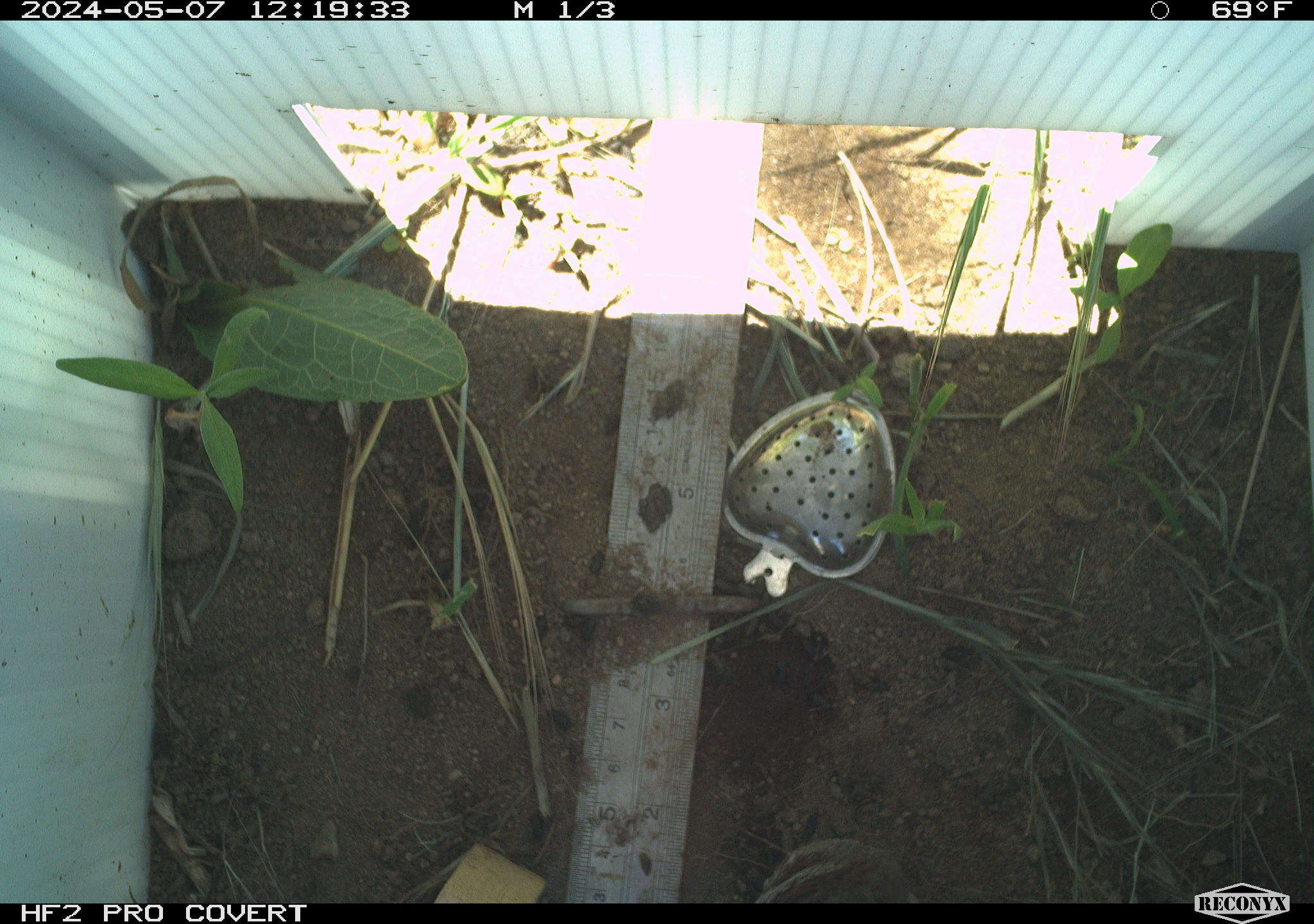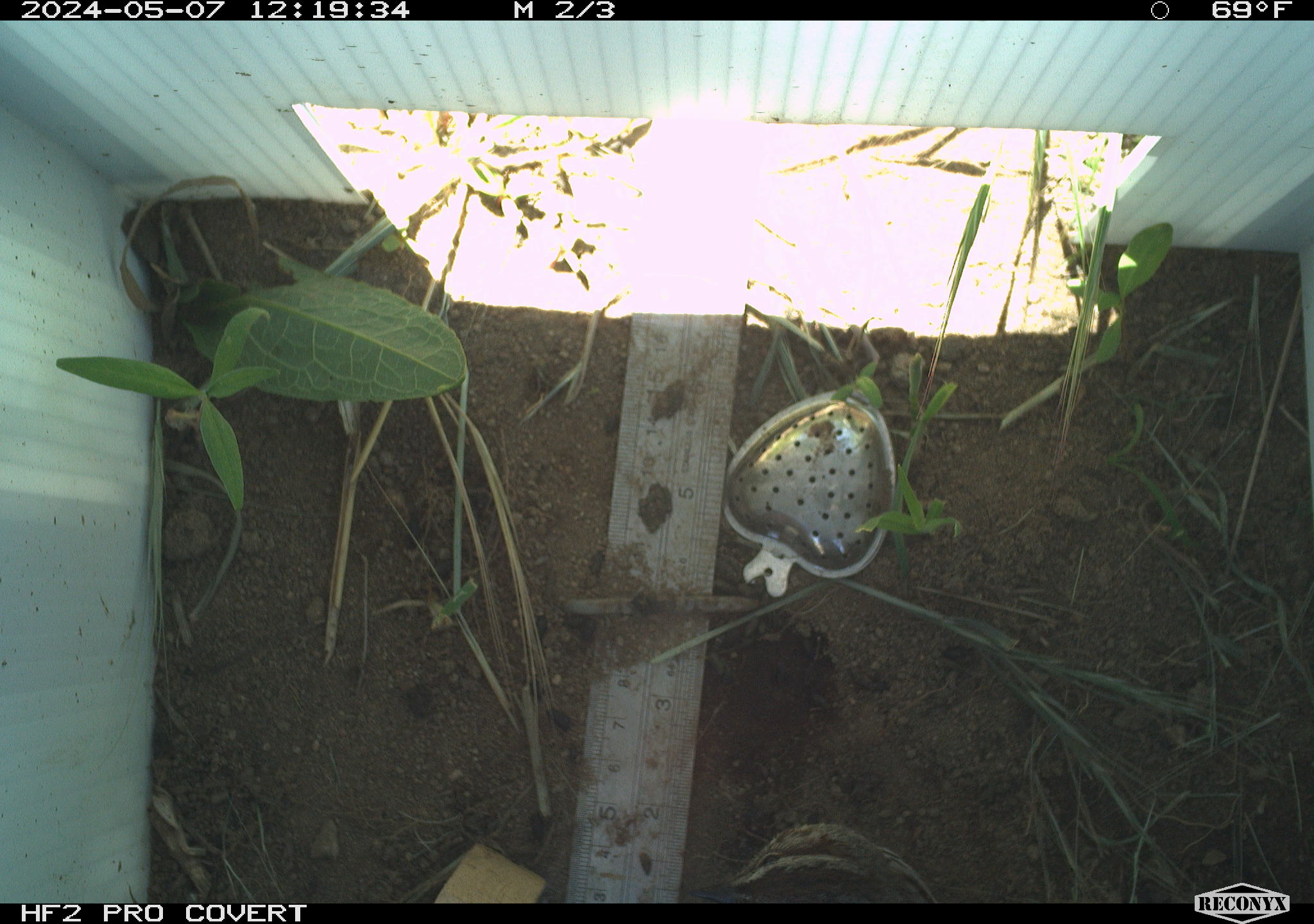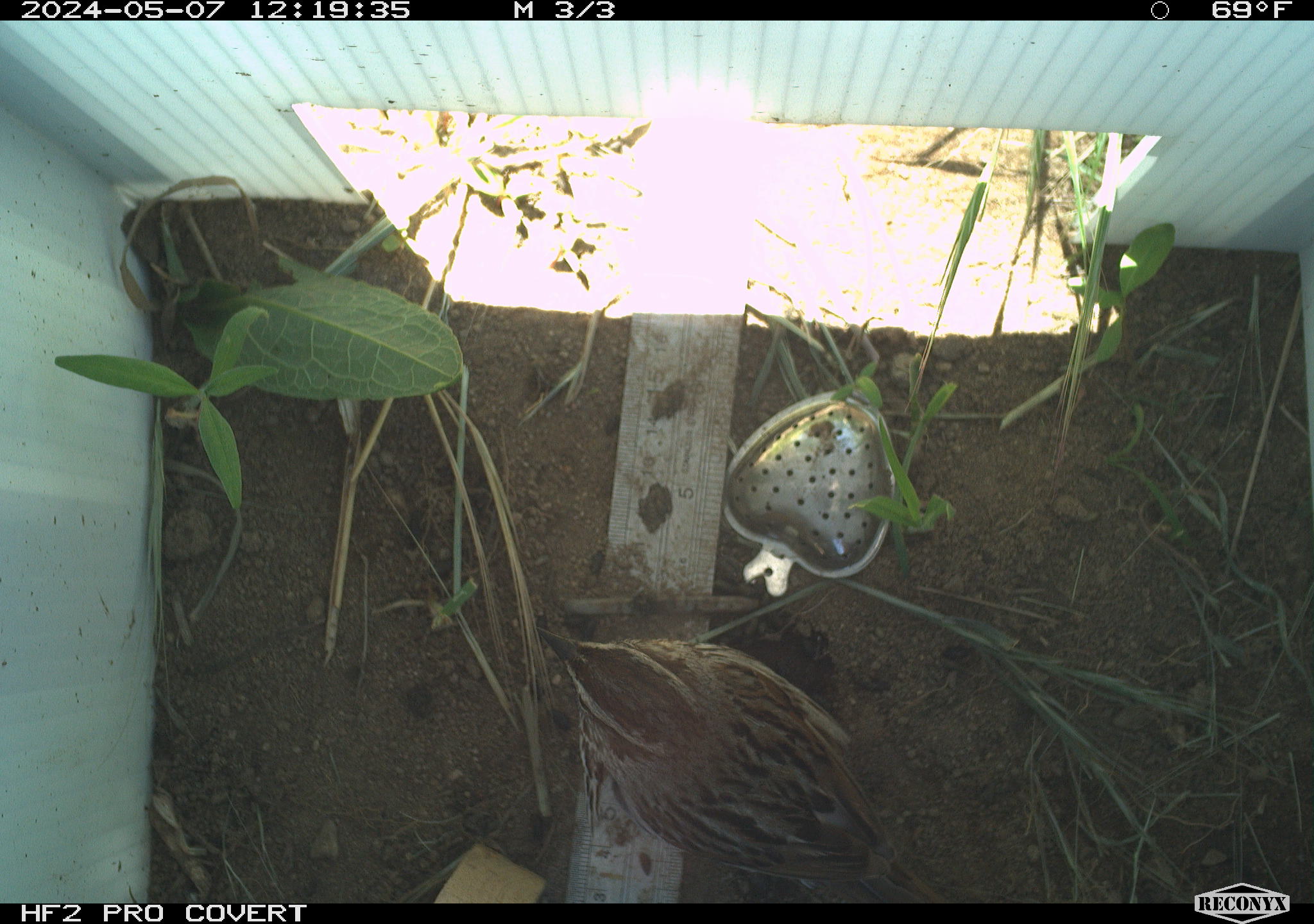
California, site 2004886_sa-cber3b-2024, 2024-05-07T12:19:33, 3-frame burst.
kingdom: Animalia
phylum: Chordata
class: Aves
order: Passeriformes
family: Passerellidae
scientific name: Passerellidae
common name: new world sparrows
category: passerellidae family